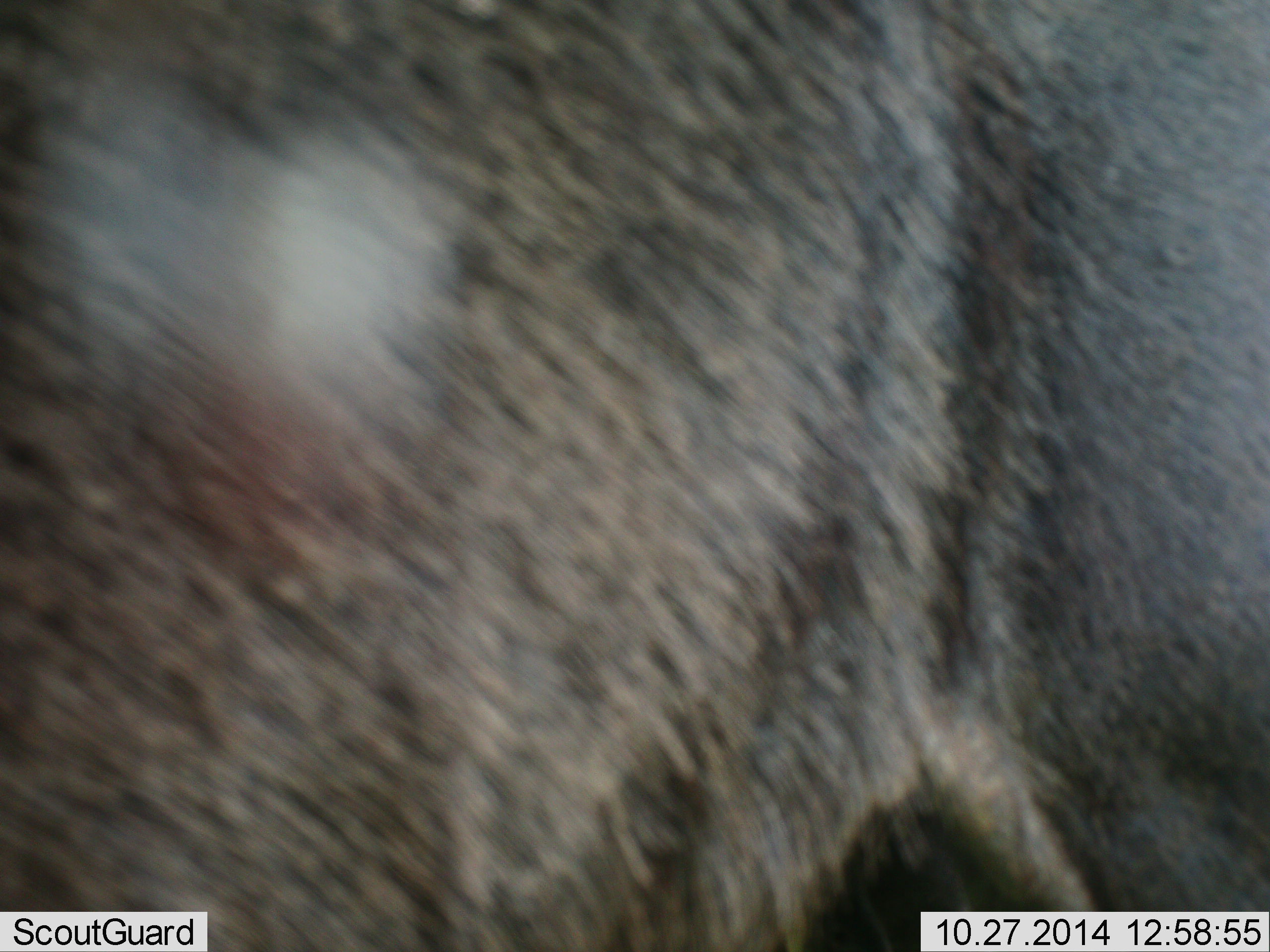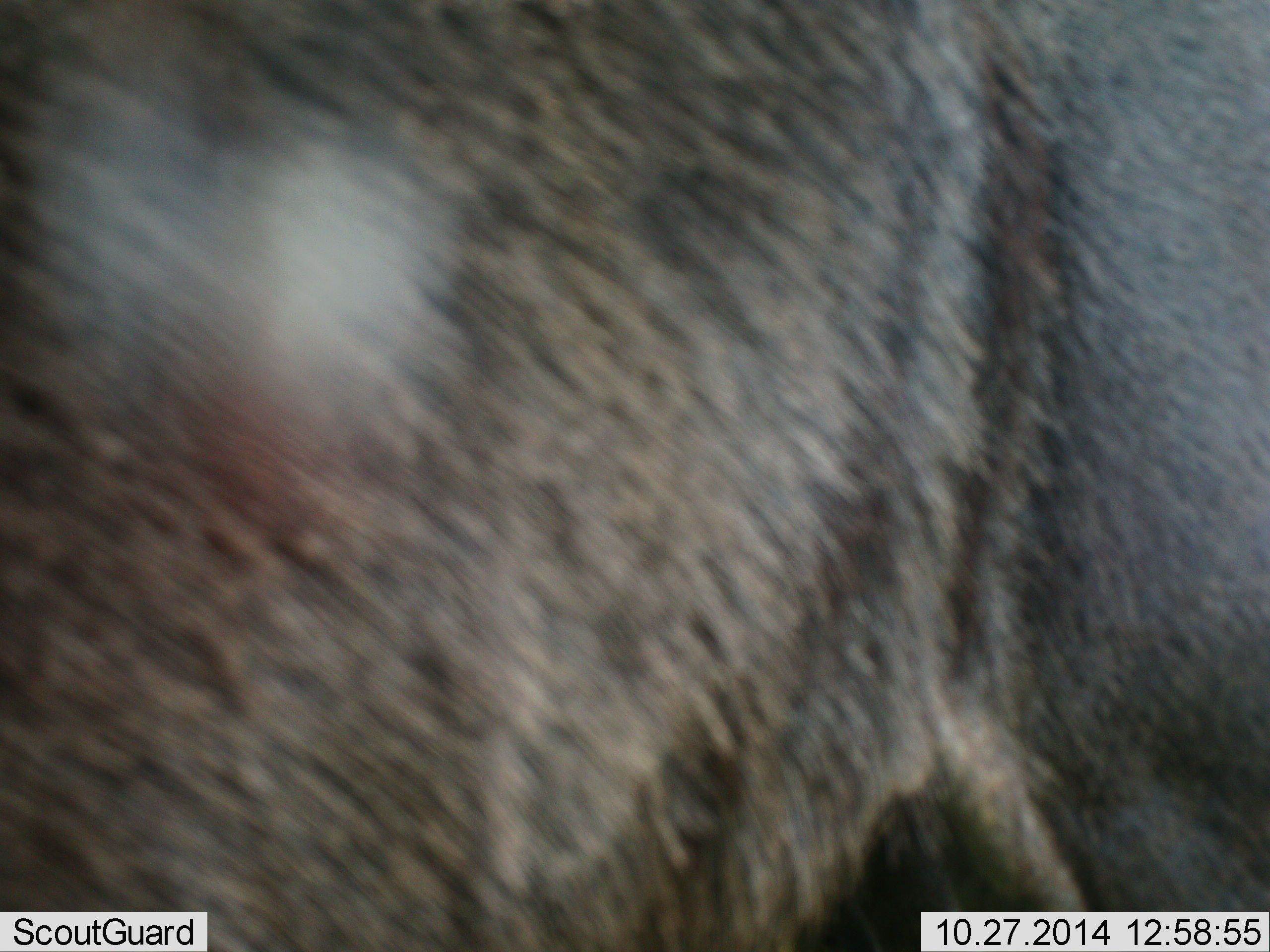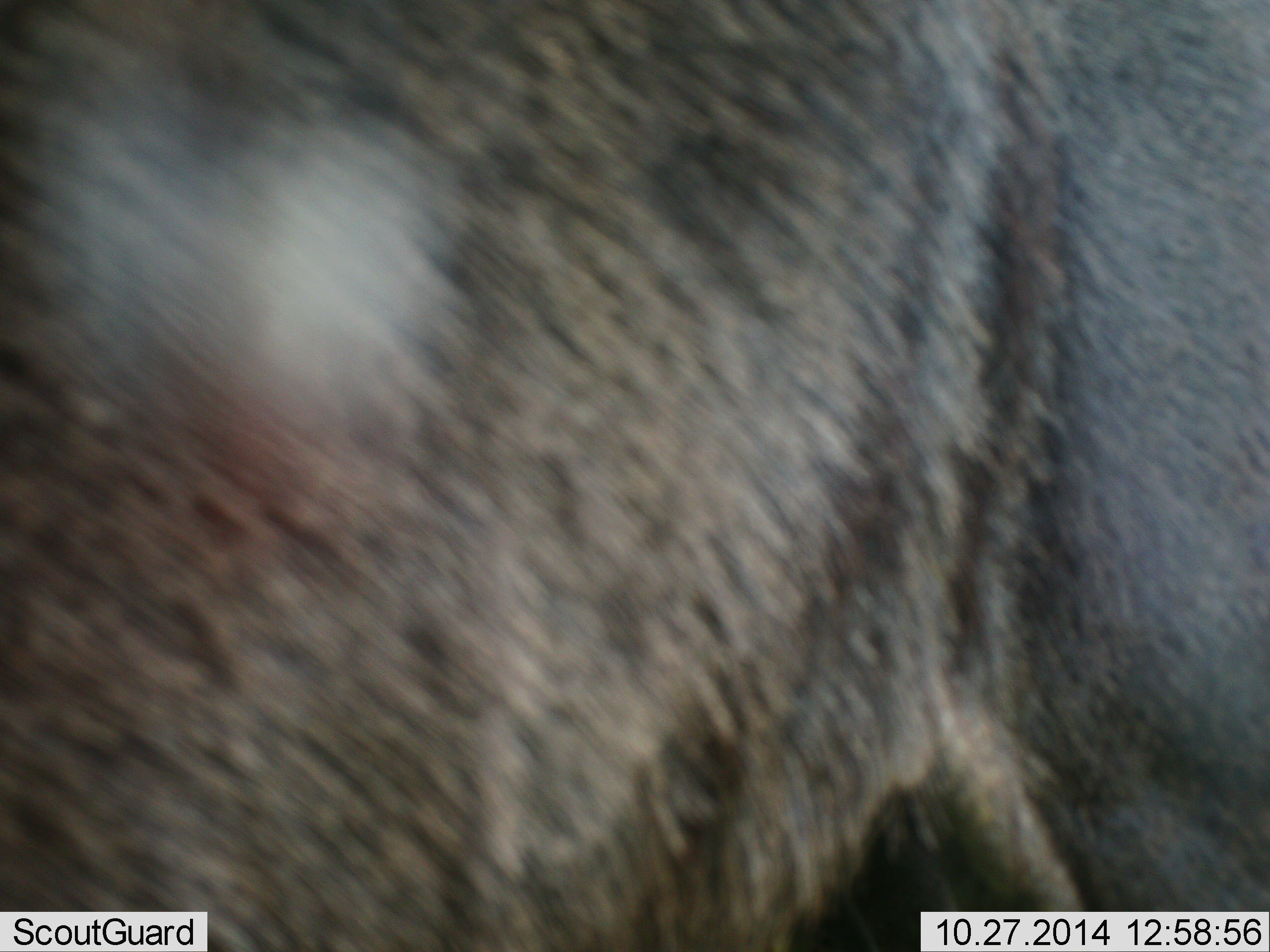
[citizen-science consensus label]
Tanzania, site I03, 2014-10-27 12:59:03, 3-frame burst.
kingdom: Animalia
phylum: Chordata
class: Mammalia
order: Artiodactyla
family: Bovidae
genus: Connochaetes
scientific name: Connochaetes taurinus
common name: blue wildebeest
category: wildebeest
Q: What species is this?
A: Wildebeest (blue wildebeest) (Connochaetes taurinus).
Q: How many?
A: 1.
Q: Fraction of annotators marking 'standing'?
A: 100%.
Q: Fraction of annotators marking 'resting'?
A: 0%.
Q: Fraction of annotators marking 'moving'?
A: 0%.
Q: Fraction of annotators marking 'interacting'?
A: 0%.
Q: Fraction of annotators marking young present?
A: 0%.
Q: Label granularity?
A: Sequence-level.